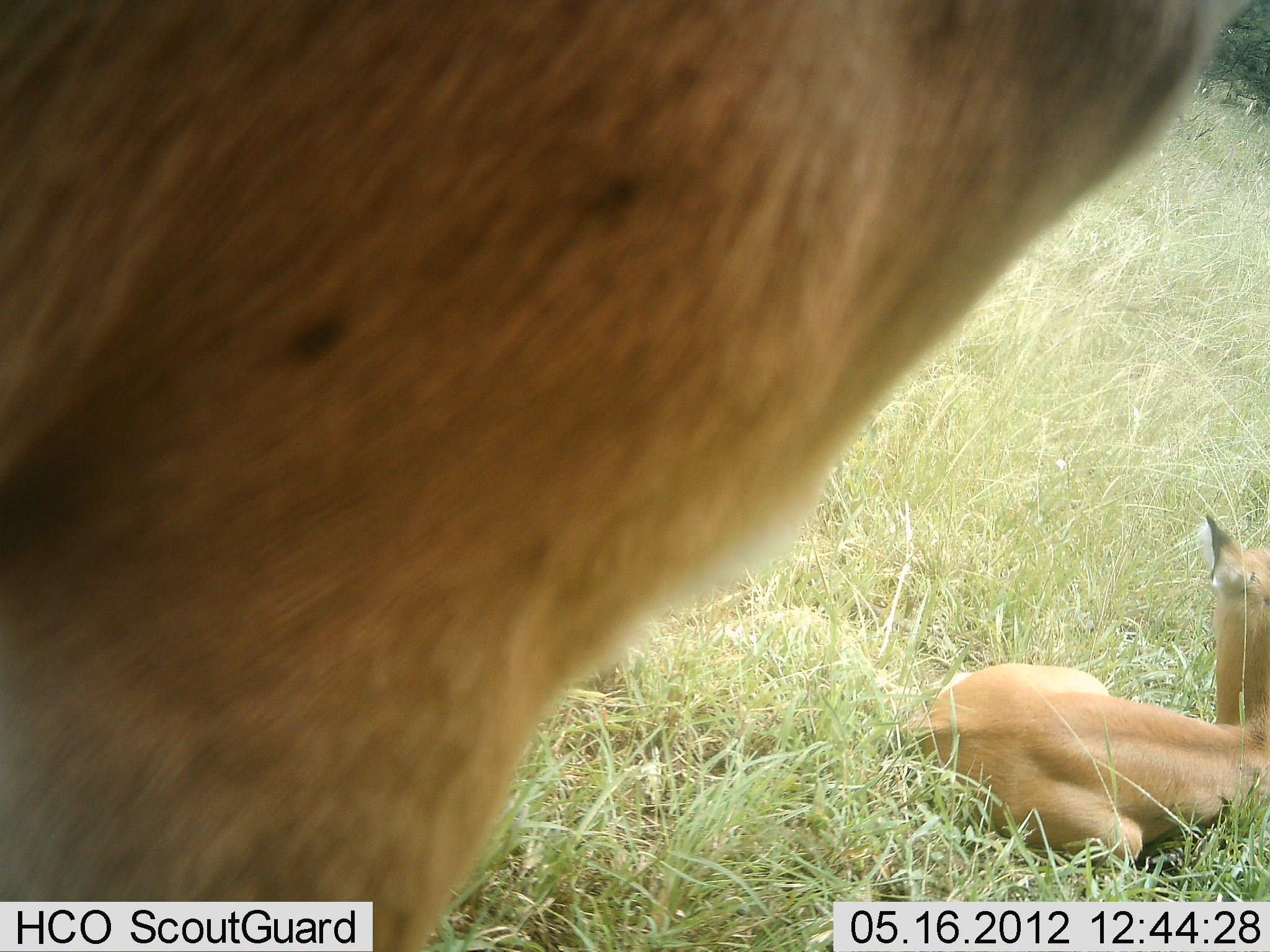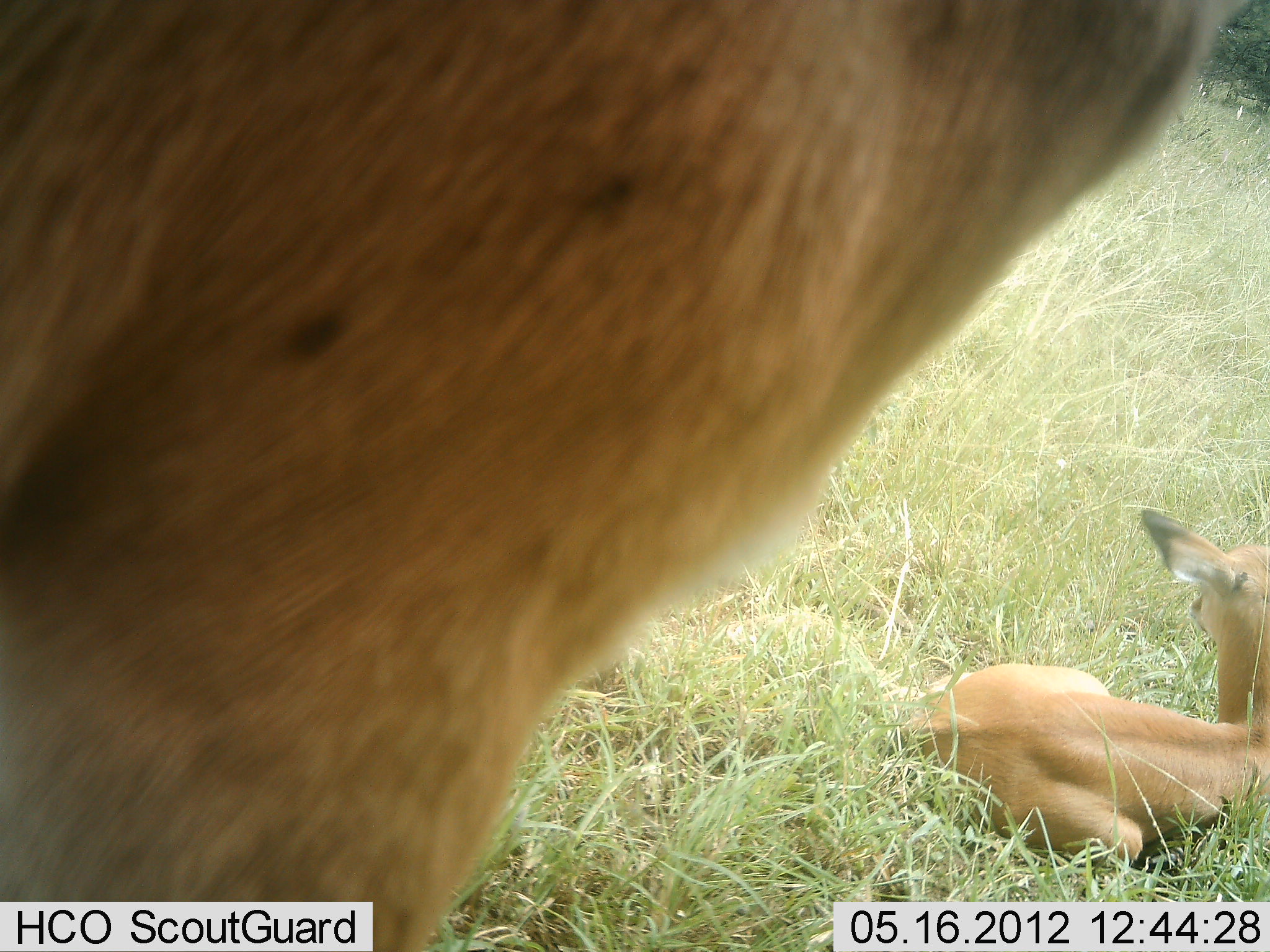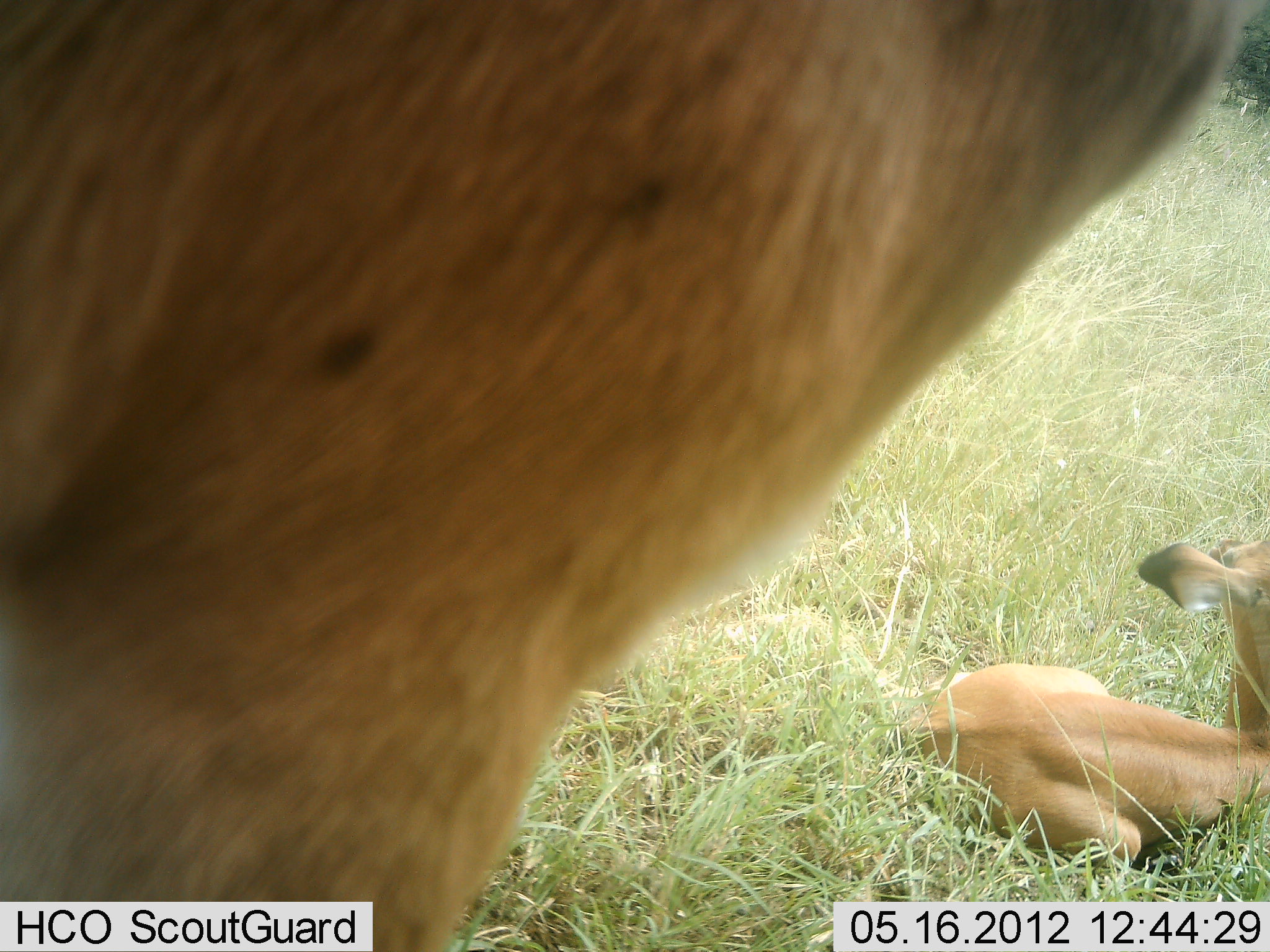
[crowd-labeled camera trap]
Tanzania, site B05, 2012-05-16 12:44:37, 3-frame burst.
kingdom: Animalia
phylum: Chordata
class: Mammalia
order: Artiodactyla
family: Bovidae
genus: Aepyceros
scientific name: Aepyceros melampus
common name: impala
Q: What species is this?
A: Impala (Aepyceros melampus).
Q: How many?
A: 2.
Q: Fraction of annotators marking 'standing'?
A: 82%.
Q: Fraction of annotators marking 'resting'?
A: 100%.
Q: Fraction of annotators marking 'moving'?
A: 0%.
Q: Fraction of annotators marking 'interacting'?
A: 0%.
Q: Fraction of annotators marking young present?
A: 82%.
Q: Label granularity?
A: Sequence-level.